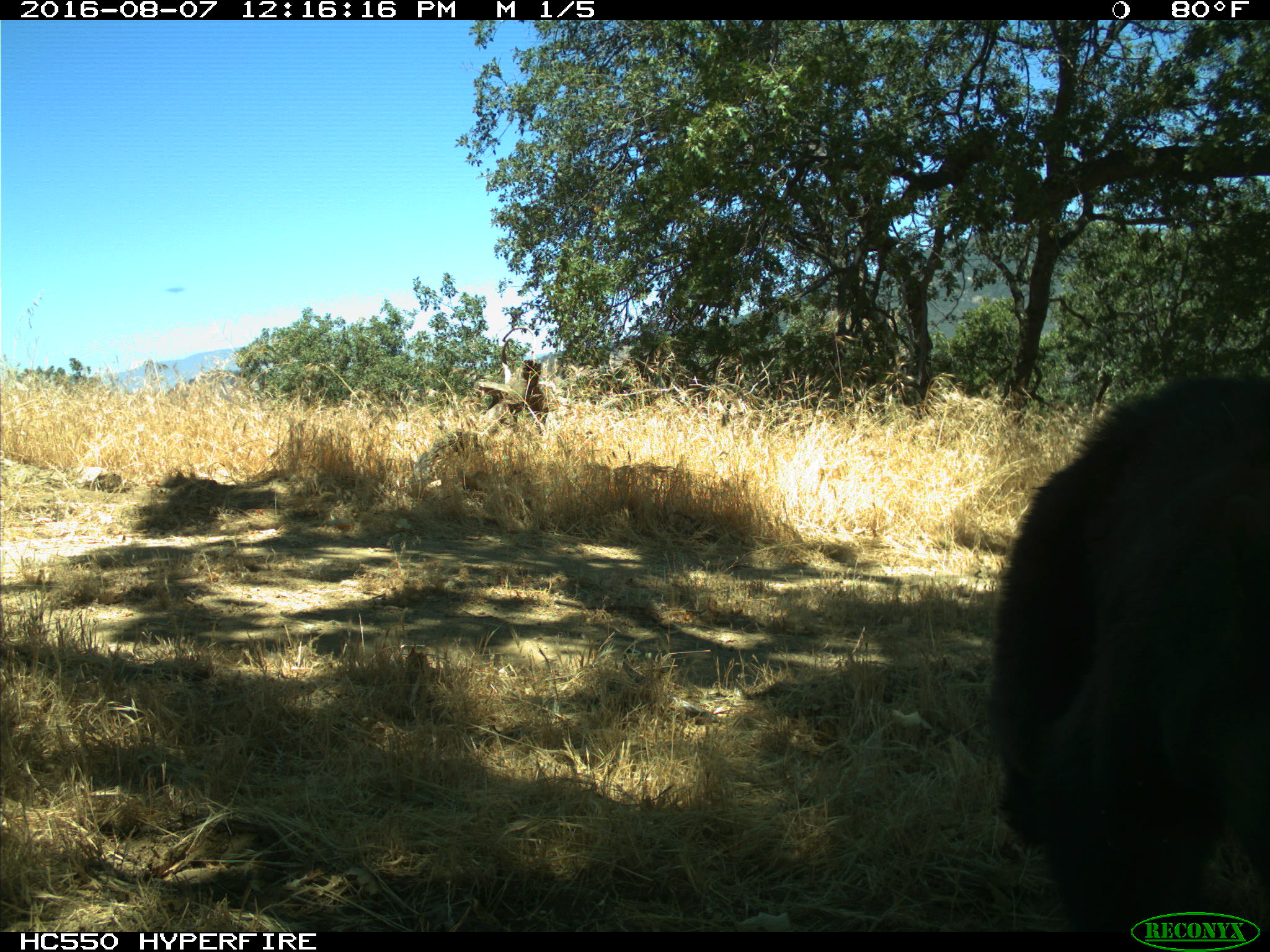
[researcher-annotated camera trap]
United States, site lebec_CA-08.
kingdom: Animalia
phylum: Chordata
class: Mammalia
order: Carnivora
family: Ursidae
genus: Ursus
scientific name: Ursus americanus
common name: american black bear